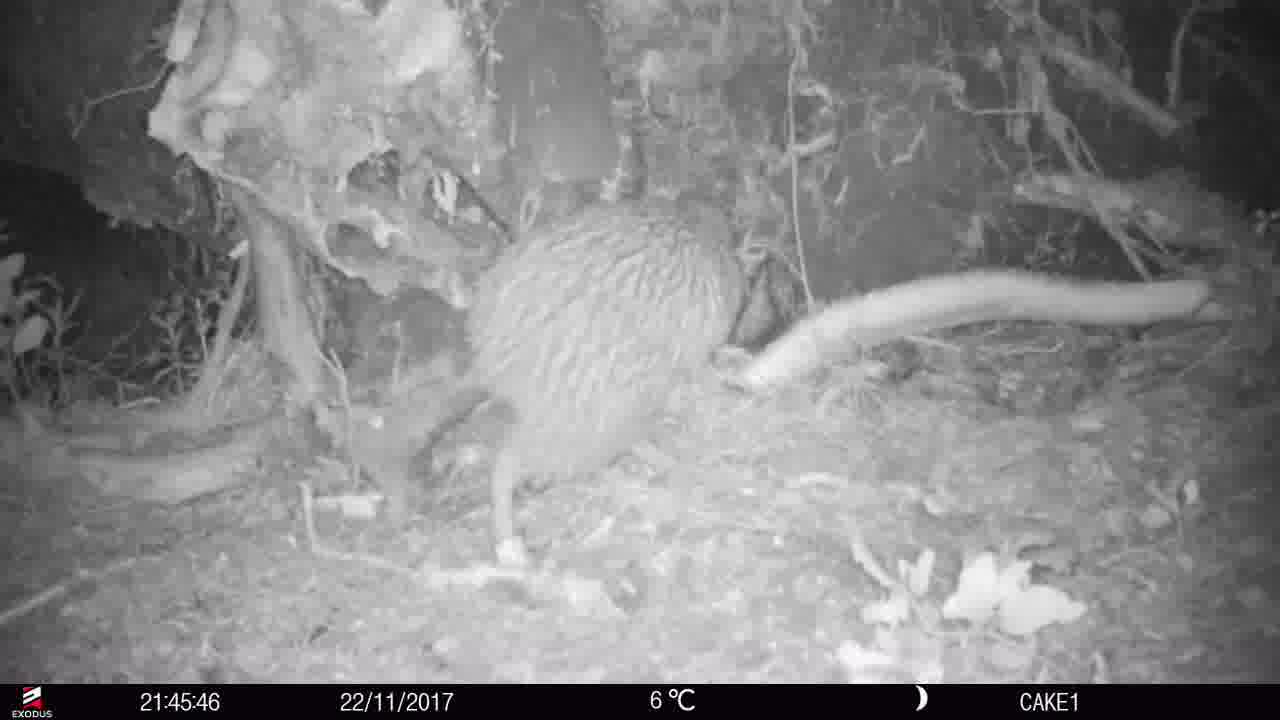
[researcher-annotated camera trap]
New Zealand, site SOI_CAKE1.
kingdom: Animalia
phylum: Chordata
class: Aves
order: Apterygiformes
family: Apterygidae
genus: Apteryx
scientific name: Apteryx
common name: kiwi